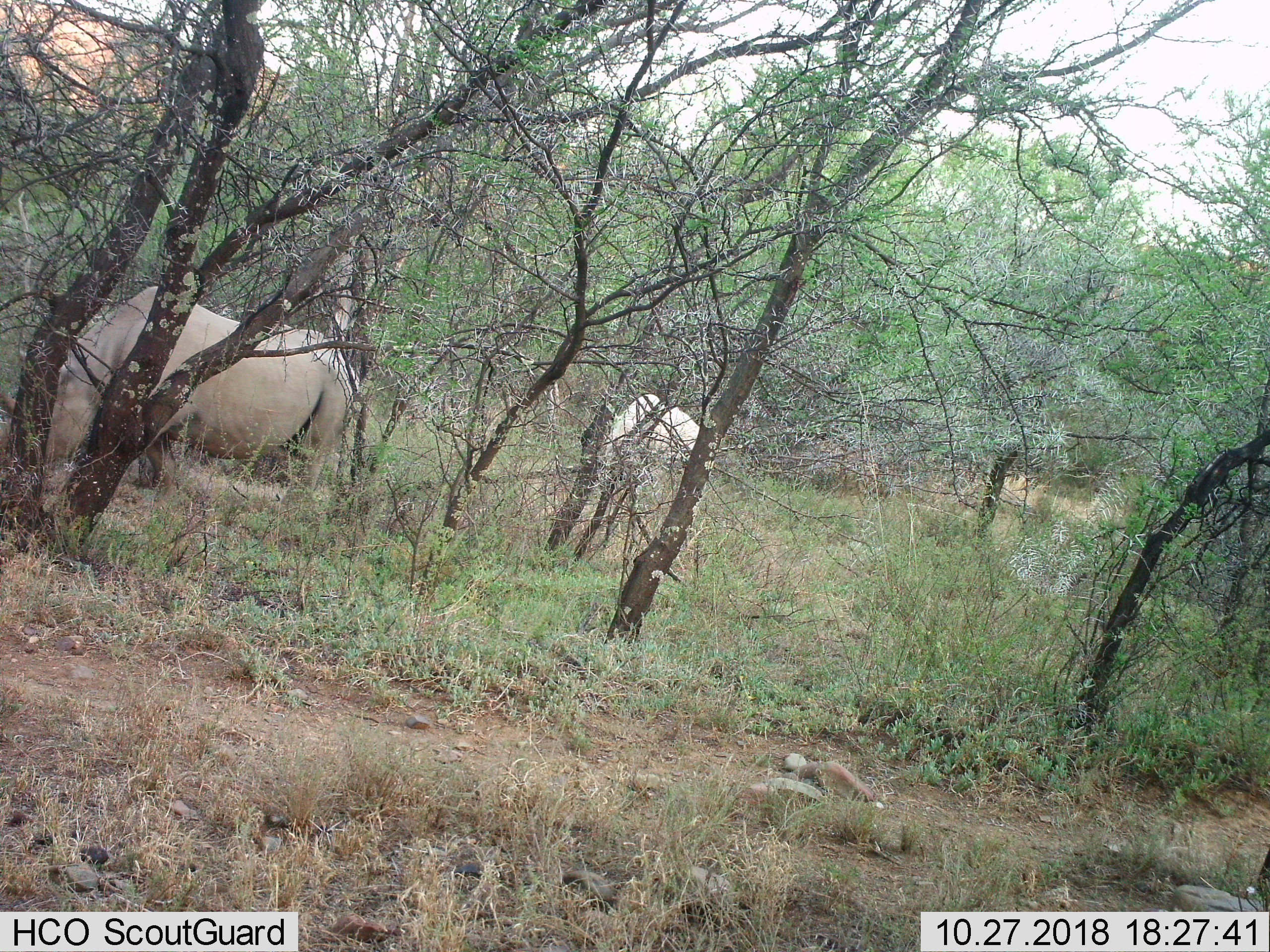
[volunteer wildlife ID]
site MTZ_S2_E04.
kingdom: Animalia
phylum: Chordata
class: Mammalia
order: Perissodactyla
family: Rhinocerotidae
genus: Diceros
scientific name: Diceros bicornis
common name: black rhinoceros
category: rhinocerosblack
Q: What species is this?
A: Rhinocerosblack (black rhinoceros) (Diceros bicornis).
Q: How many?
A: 1.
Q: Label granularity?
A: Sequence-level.